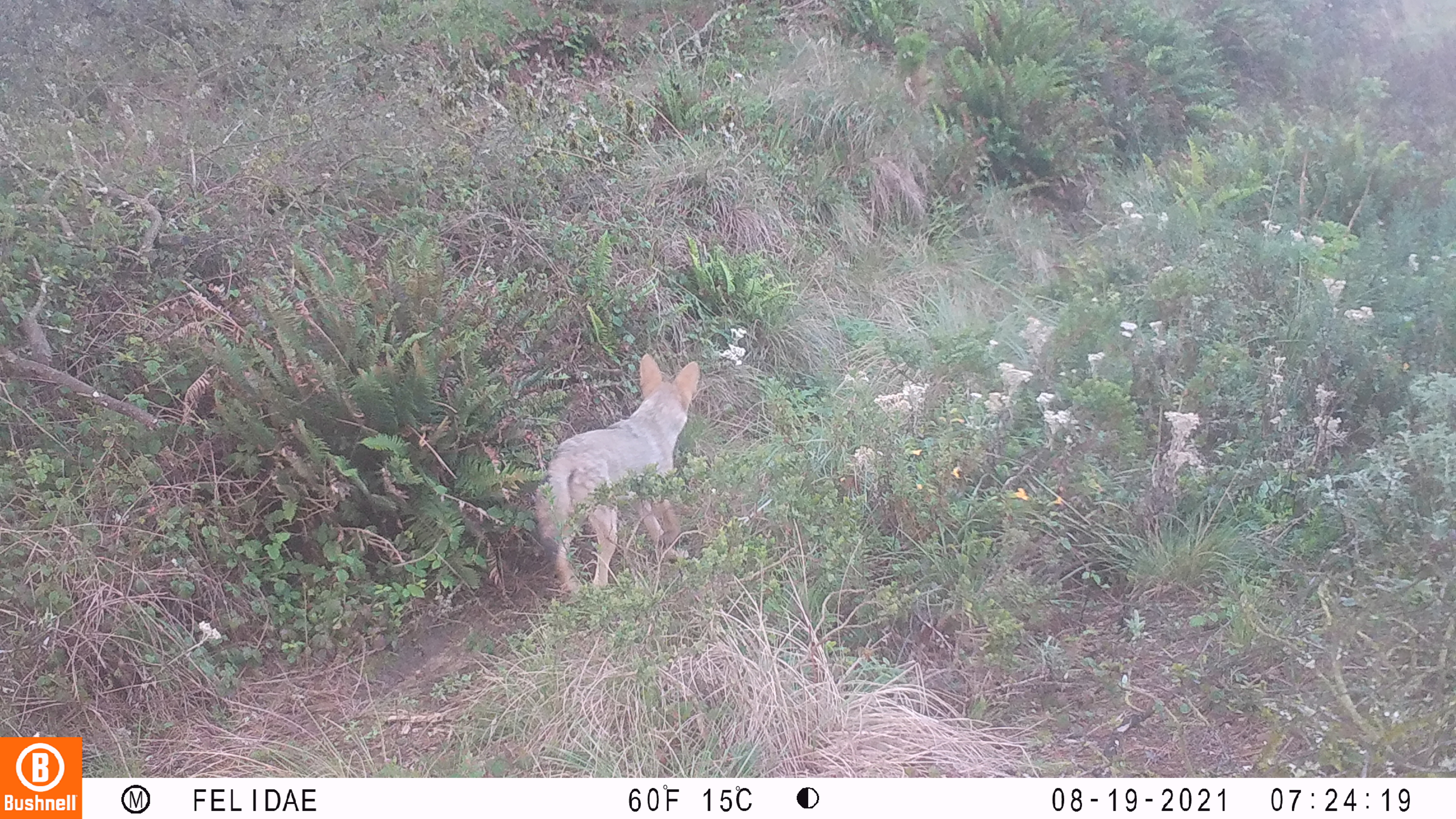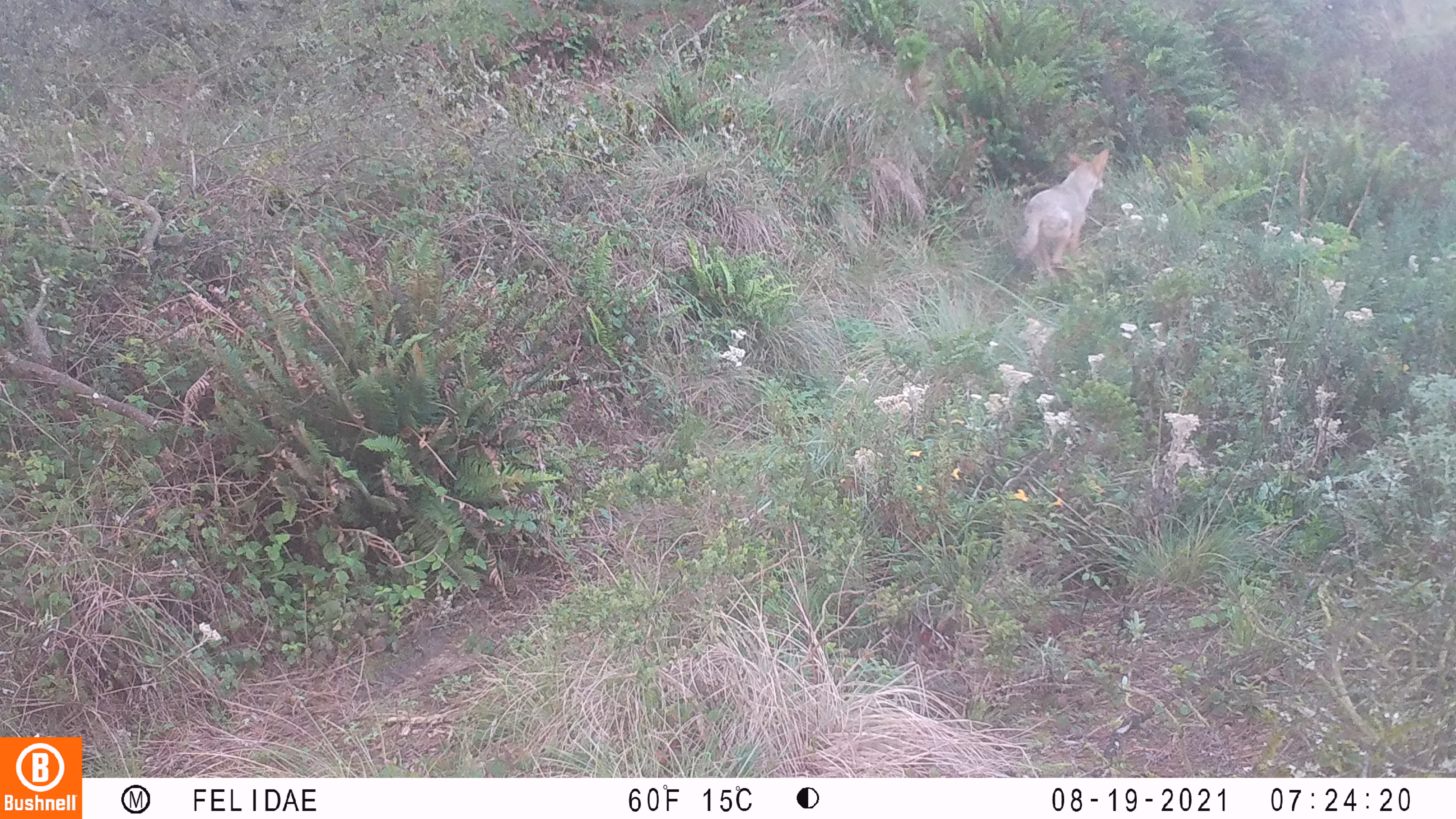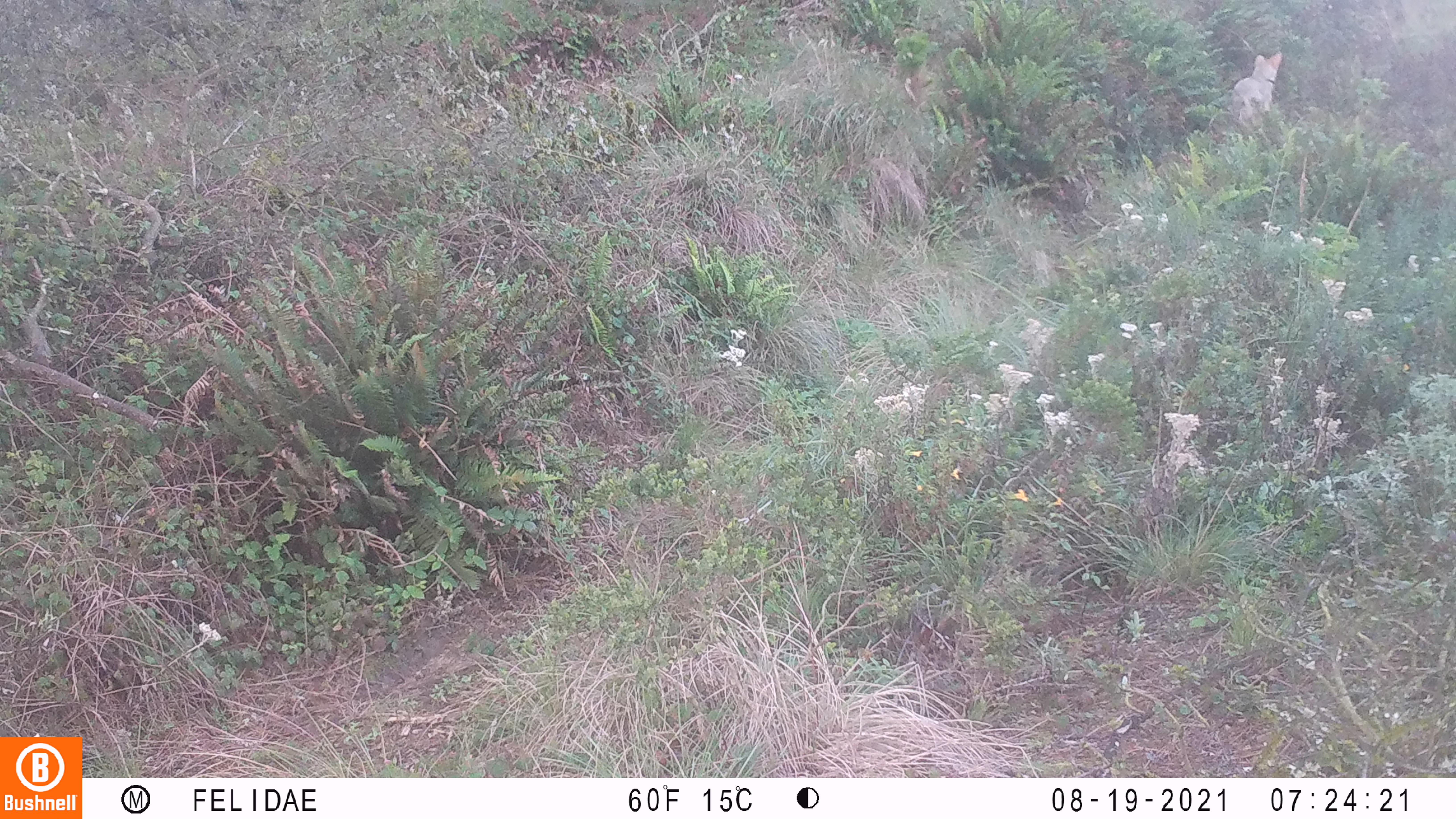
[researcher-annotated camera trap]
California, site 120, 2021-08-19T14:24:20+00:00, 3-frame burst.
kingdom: Animalia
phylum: Chordata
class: Mammalia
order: Carnivora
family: Canidae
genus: Canis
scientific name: Canis latrans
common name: coyote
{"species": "coyote (Canis latrans)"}